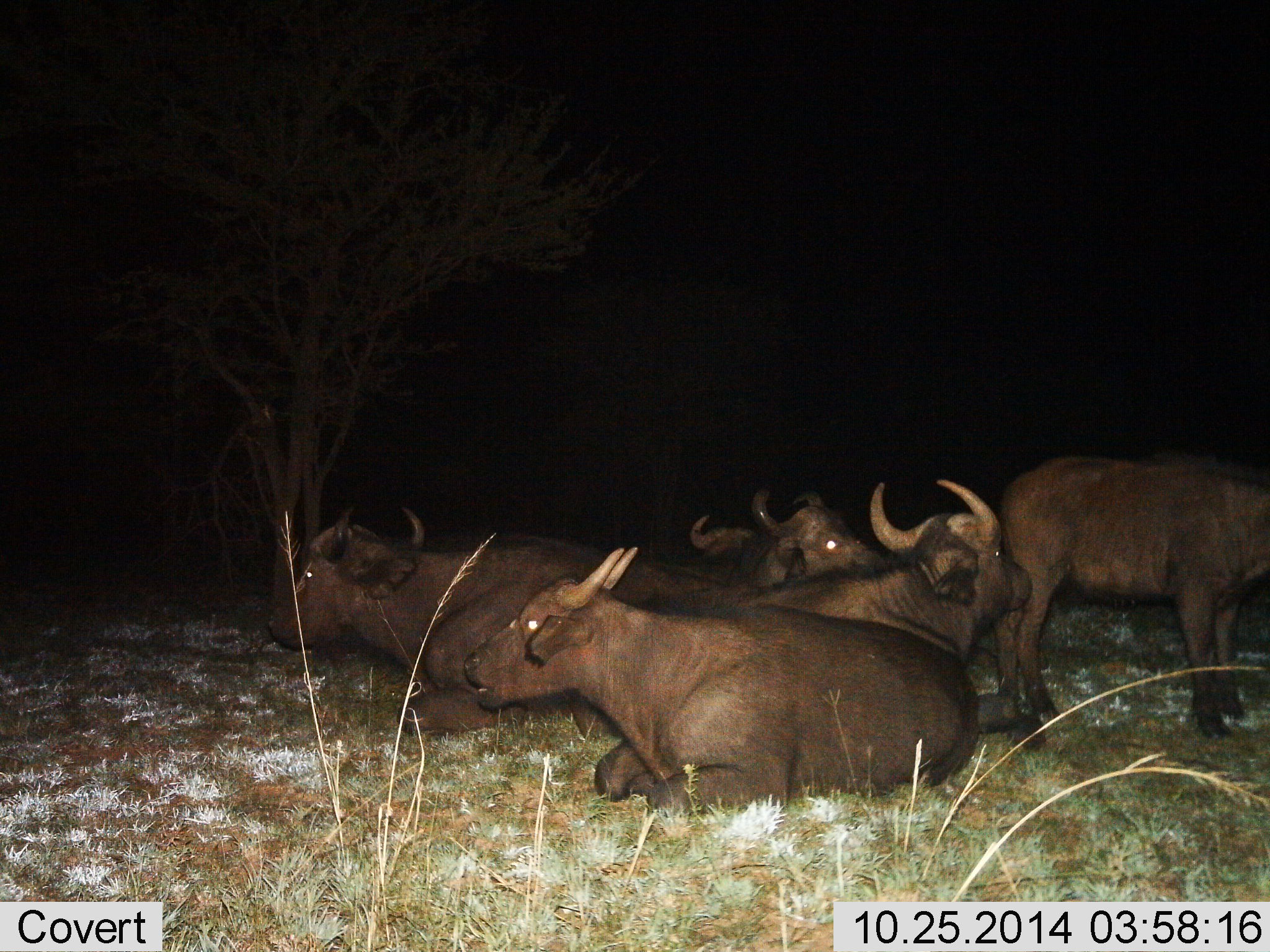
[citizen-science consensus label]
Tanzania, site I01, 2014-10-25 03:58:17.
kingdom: Animalia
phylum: Chordata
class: Mammalia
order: Artiodactyla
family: Bovidae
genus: Syncerus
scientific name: Syncerus caffer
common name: cape buffalo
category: buffalo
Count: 6.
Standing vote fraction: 70%.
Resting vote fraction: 100%.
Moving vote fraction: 0%.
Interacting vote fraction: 0%.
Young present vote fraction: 60%.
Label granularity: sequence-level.